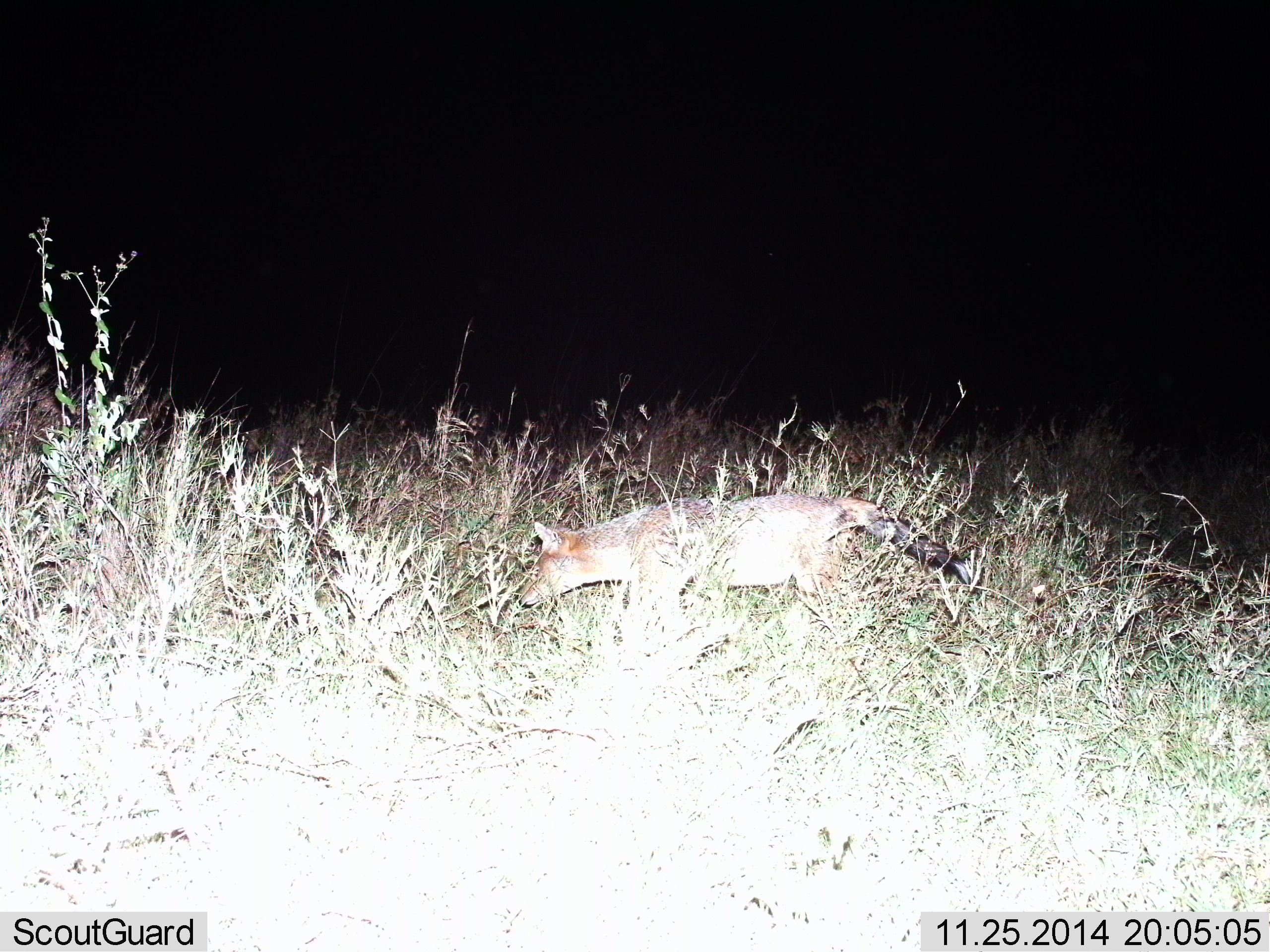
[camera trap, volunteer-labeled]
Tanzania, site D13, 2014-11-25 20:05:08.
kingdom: Animalia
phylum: Chordata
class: Mammalia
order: Carnivora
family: Canidae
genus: Lupulella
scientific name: Lupulella mesomelas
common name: black-backed jackal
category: jackal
Jackal (black-backed jackal) (Lupulella mesomelas), count 1. Behavior (volunteer vote fractions): standing 30%, resting 0%, moving 80%, interacting 0%. Young present (vote fraction): 0%. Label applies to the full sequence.